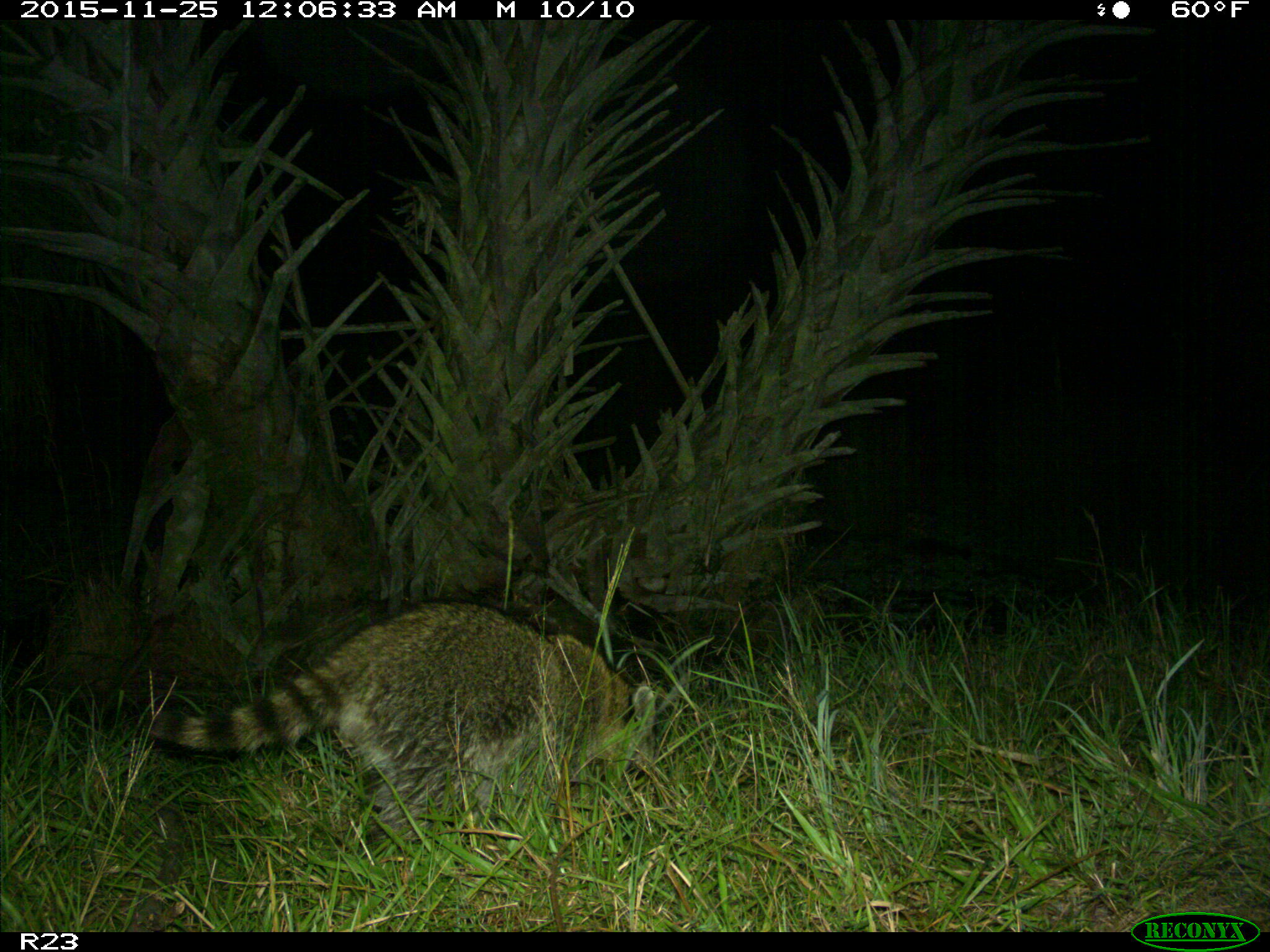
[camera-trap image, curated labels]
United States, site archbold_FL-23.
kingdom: Animalia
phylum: Chordata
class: Mammalia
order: Carnivora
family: Procyonidae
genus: Procyon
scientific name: Procyon lotor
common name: common raccoon